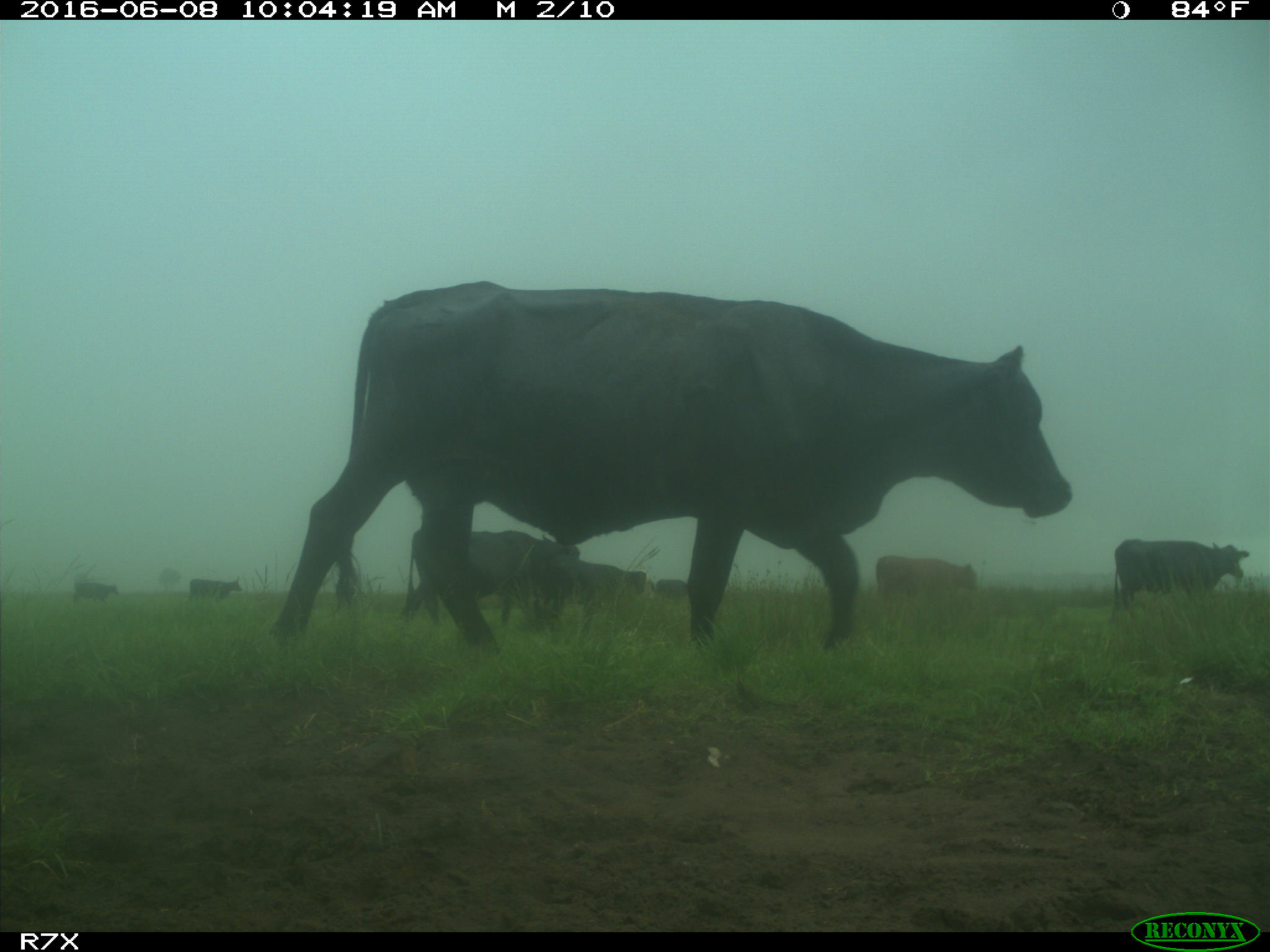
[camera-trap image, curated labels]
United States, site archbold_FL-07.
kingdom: Animalia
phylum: Chordata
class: Mammalia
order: Artiodactyla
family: Bovidae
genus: Bos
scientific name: Bos taurus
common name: domestic cow